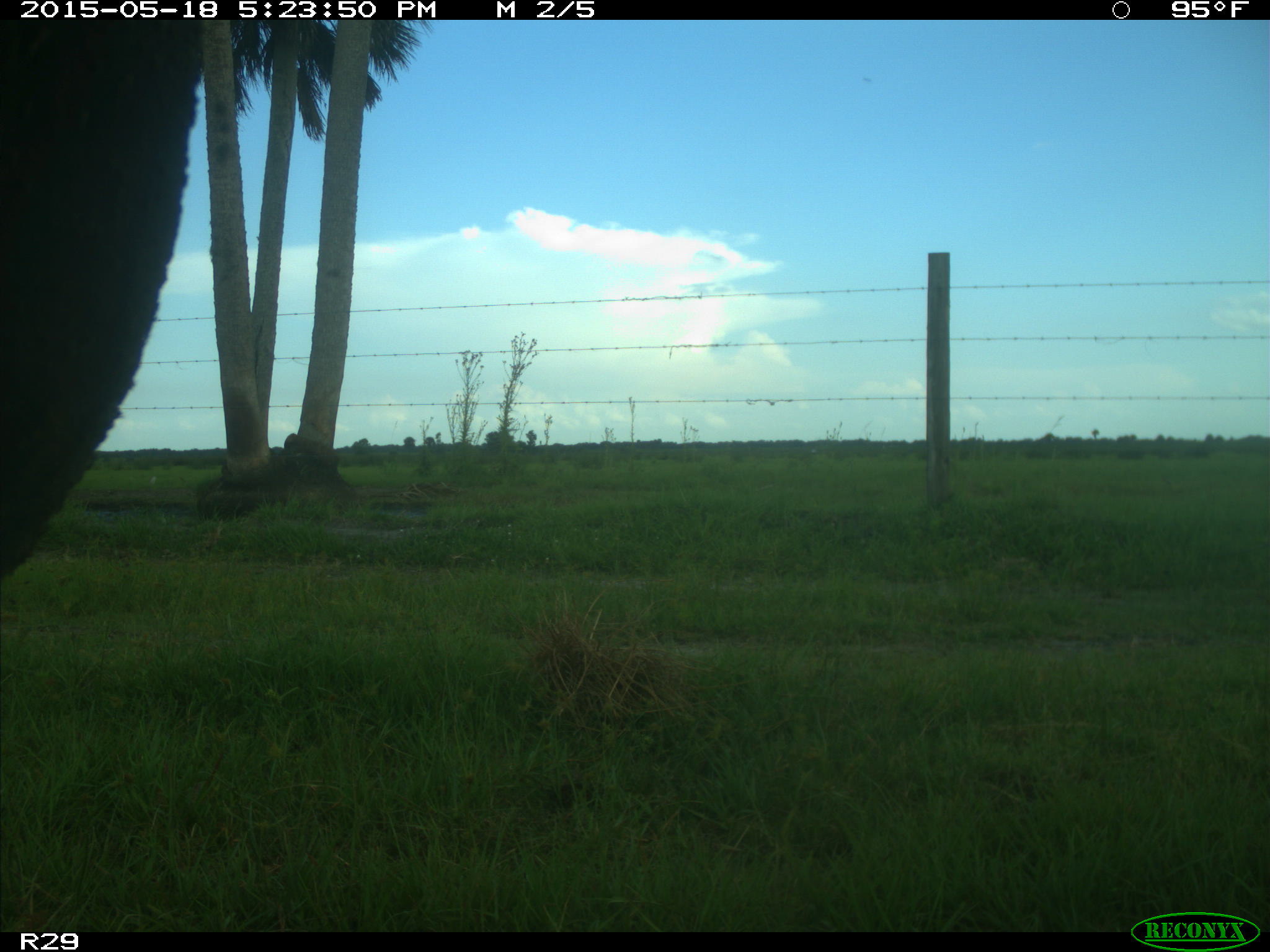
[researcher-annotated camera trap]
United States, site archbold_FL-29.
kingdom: Animalia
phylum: Chordata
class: Mammalia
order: Artiodactyla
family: Bovidae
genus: Bos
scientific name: Bos taurus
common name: domestic cow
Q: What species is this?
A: Bos taurus (domestic cow).